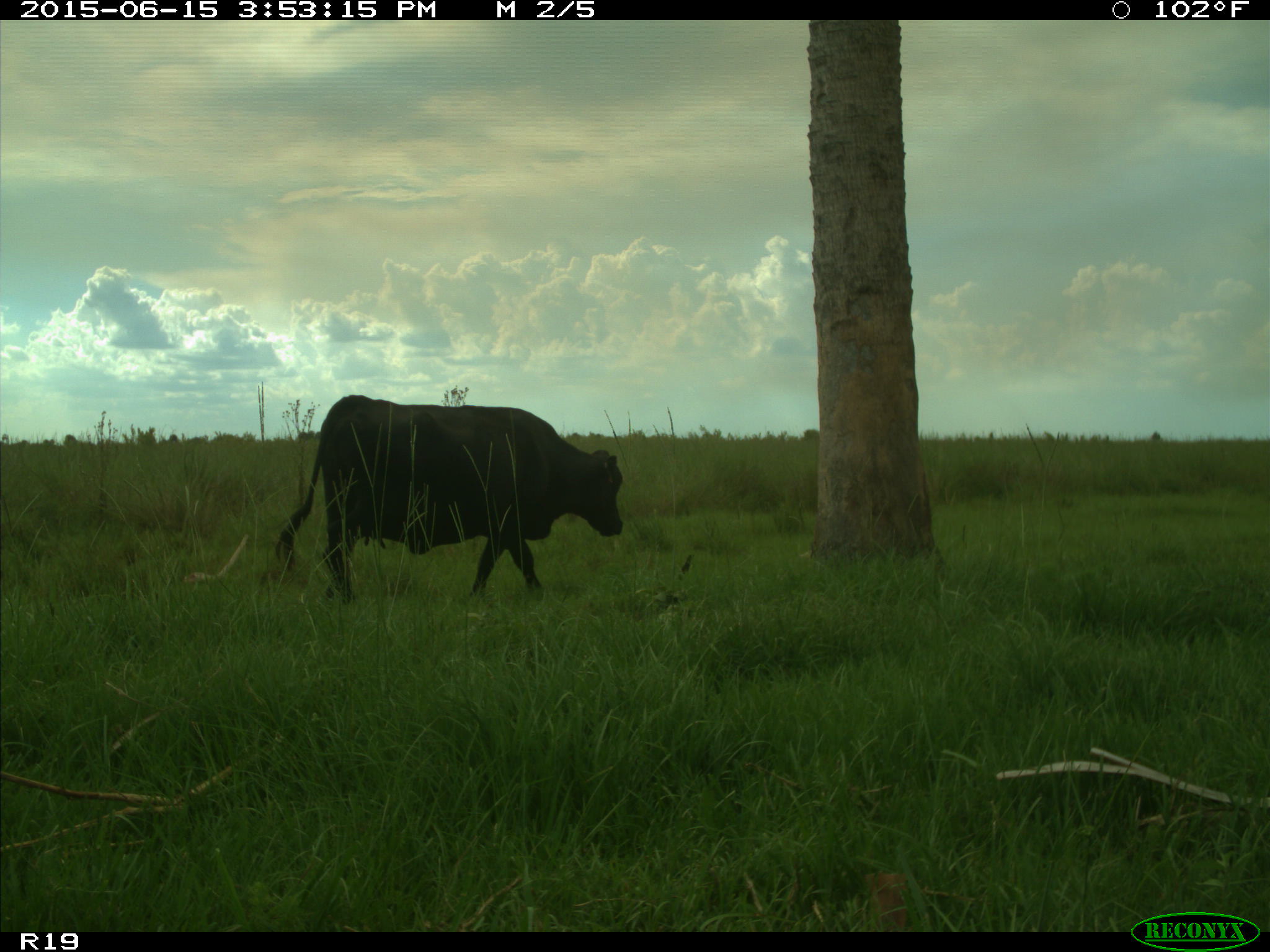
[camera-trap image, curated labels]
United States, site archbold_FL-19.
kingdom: Animalia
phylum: Chordata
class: Mammalia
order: Artiodactyla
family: Bovidae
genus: Bos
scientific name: Bos taurus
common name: domestic cow